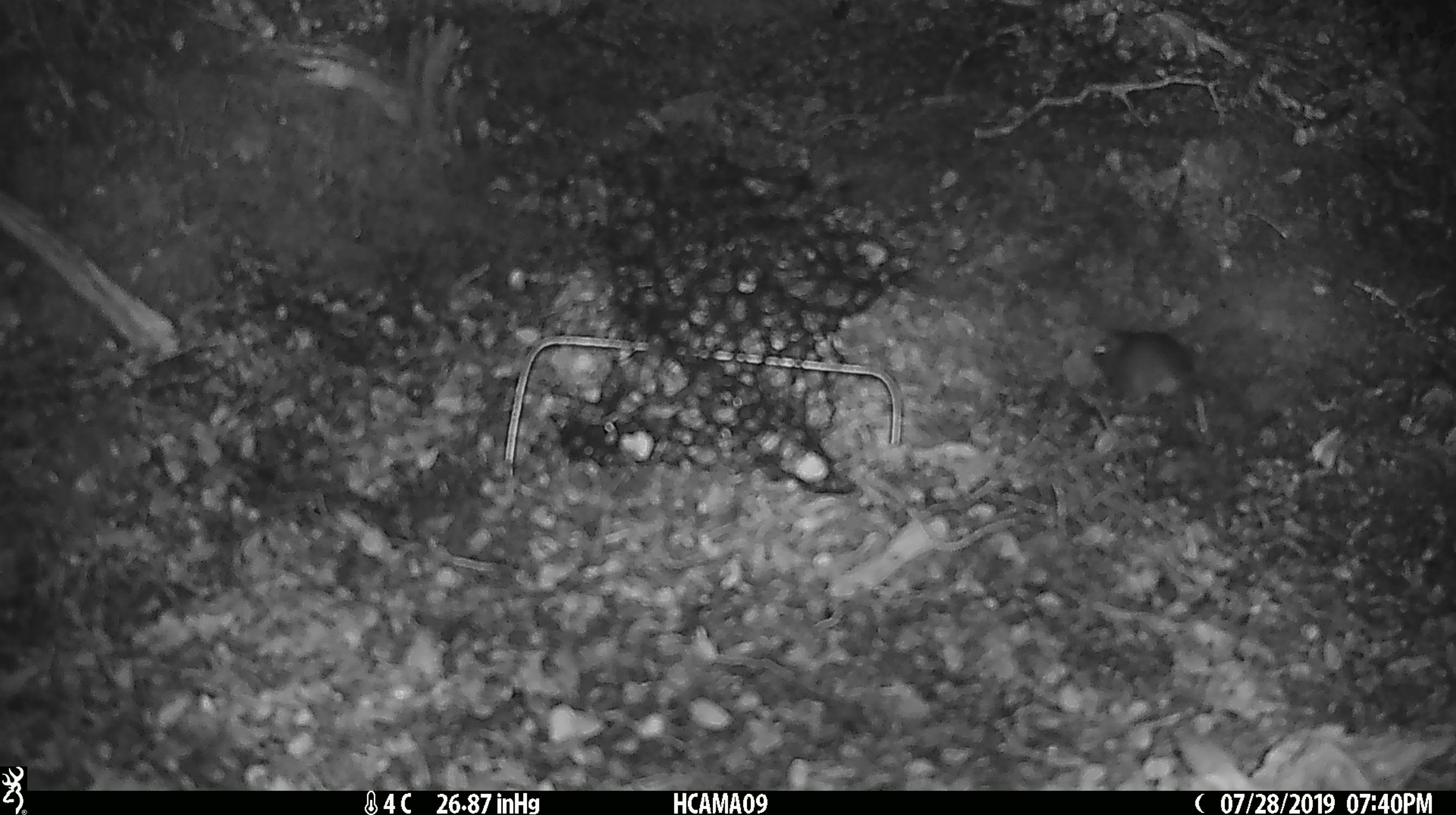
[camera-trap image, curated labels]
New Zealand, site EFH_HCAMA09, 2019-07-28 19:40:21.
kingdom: Animalia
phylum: Chordata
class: Mammalia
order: Rodentia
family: Muridae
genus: Mus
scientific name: Mus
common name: mouse